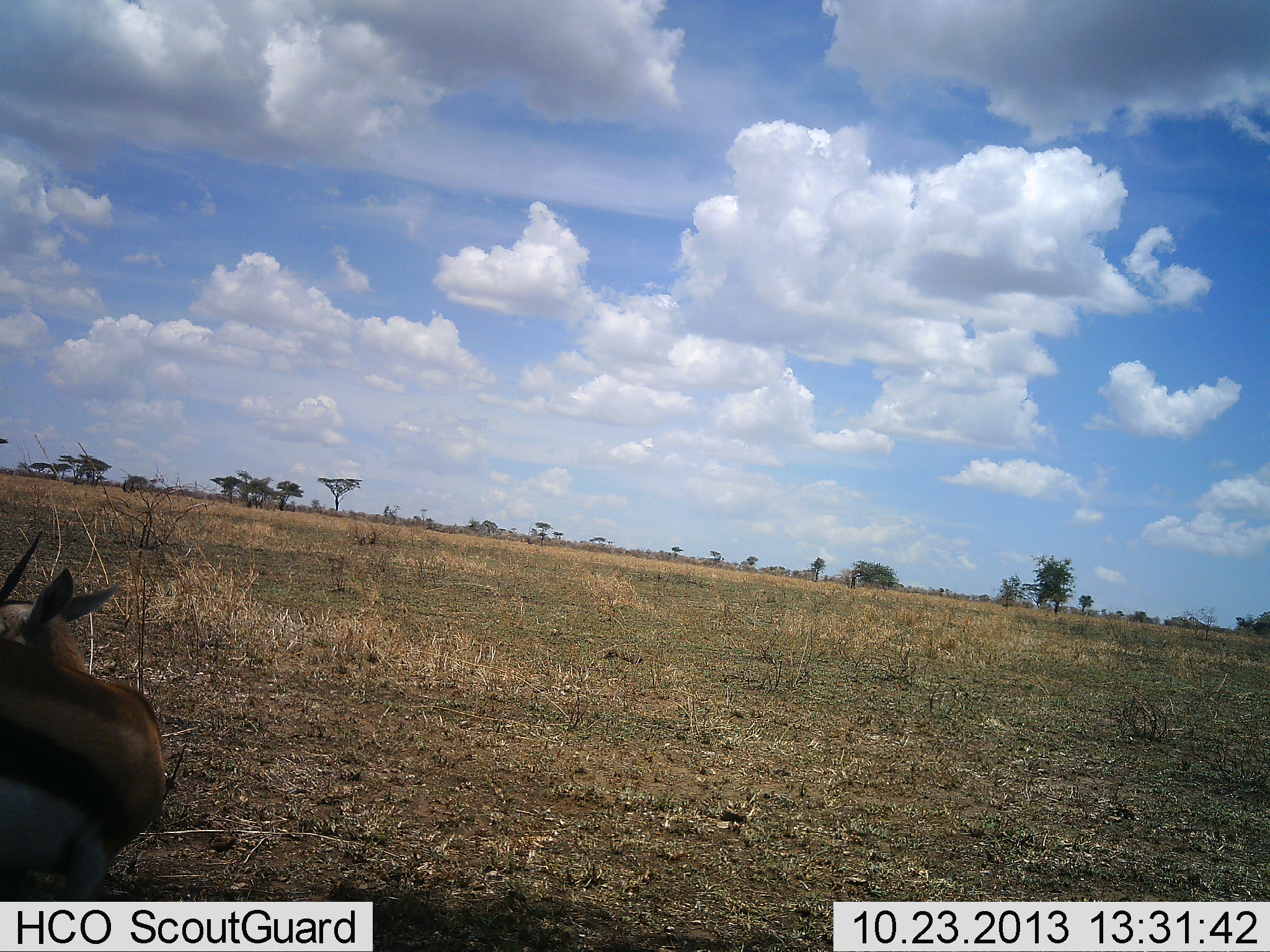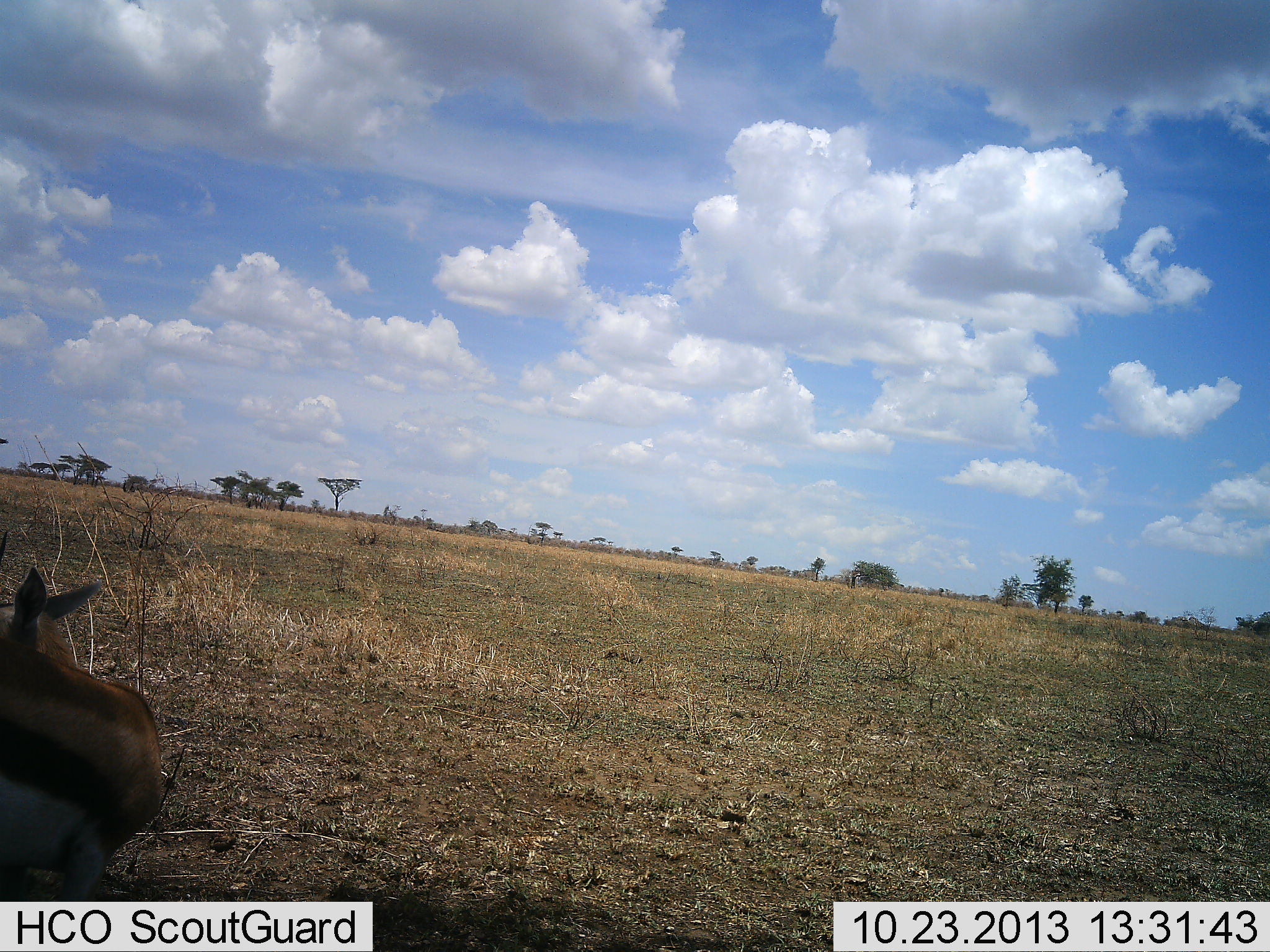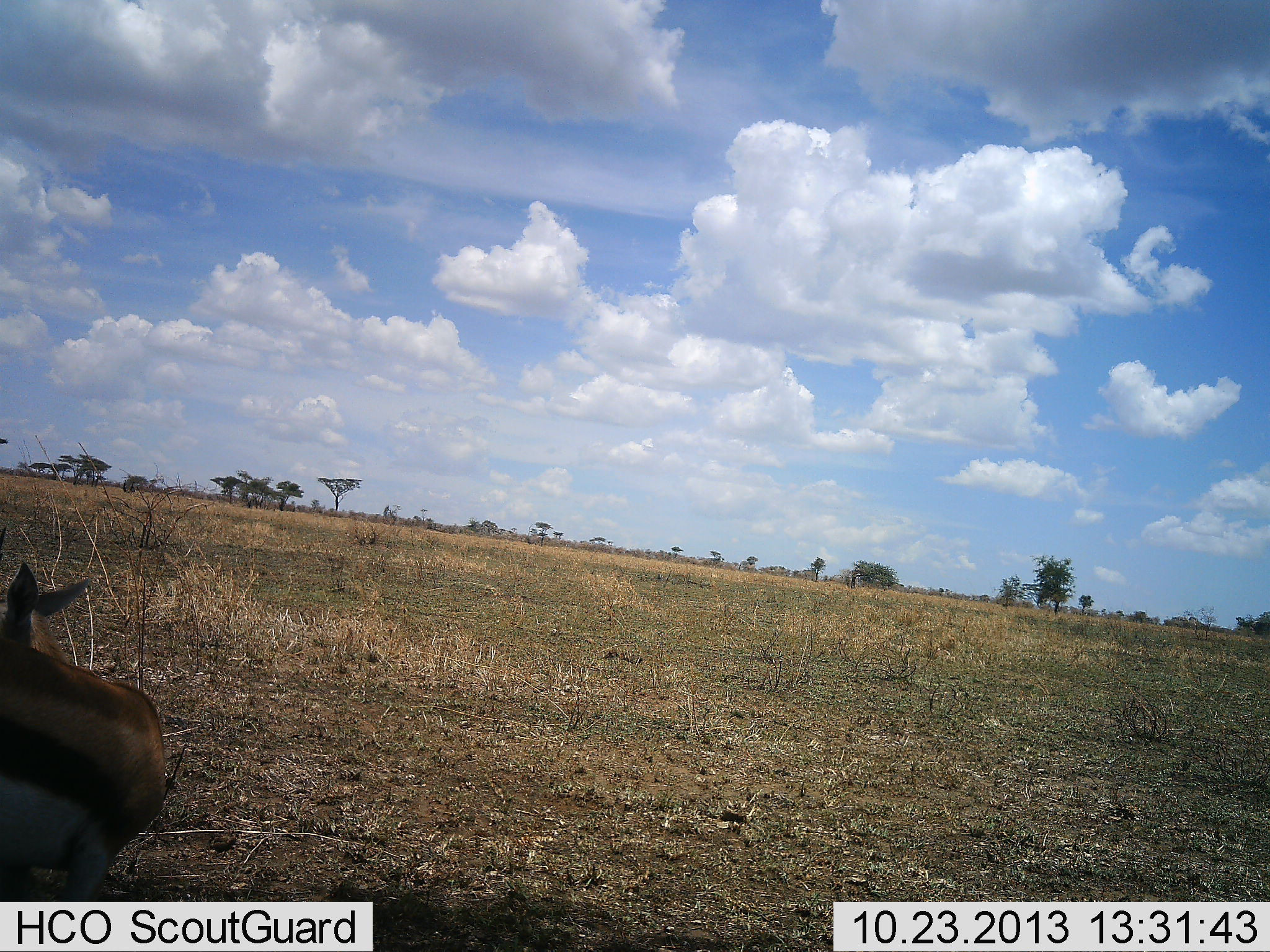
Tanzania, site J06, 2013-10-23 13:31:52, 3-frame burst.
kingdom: Animalia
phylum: Chordata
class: Mammalia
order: Artiodactyla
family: Bovidae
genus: Eudorcas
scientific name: Eudorcas thomsonii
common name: thomson's gazelle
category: gazellethomsons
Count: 1.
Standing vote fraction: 88%.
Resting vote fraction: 8%.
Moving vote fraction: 0%.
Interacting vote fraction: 4%.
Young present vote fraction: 0%.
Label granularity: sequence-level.